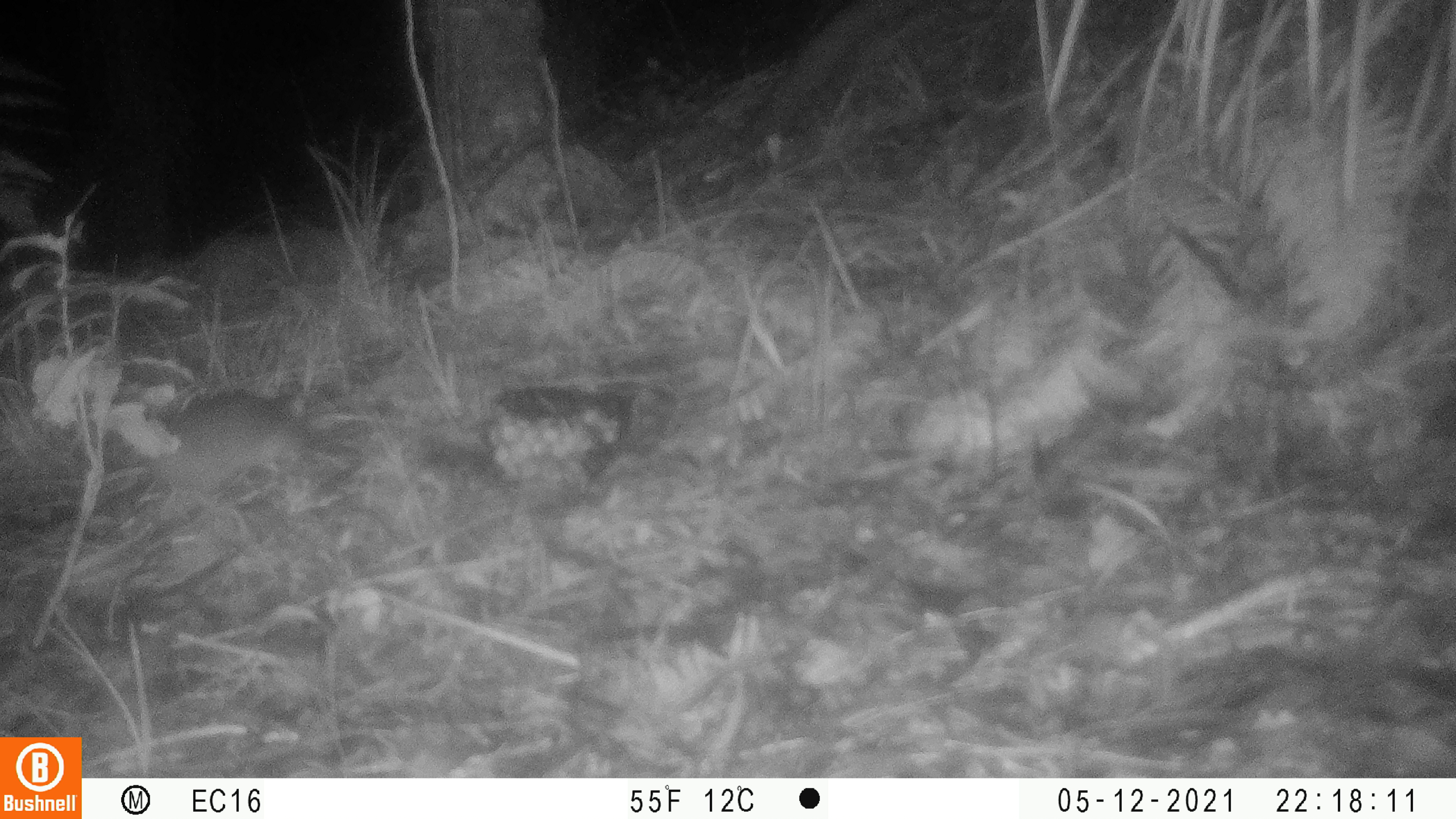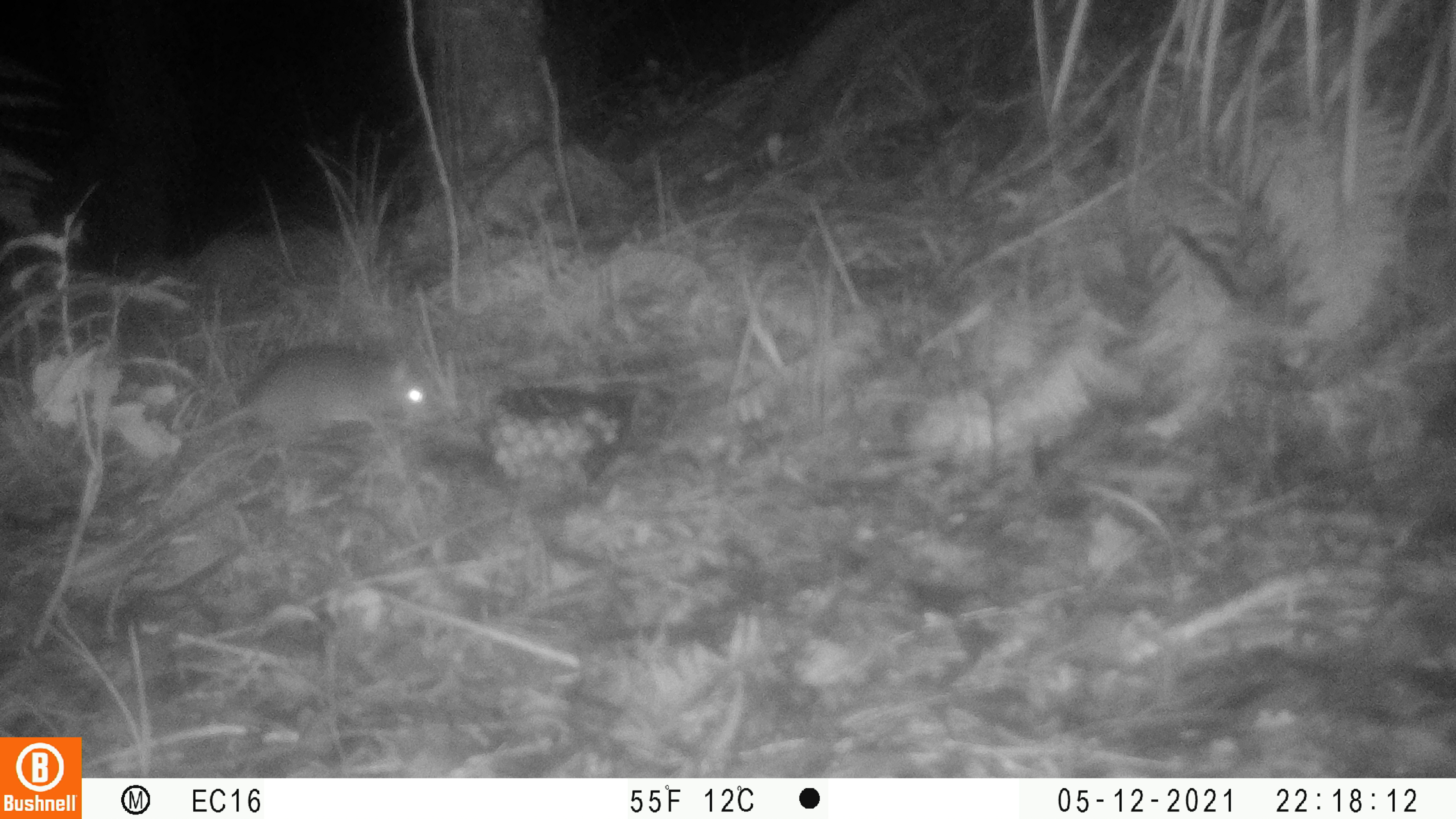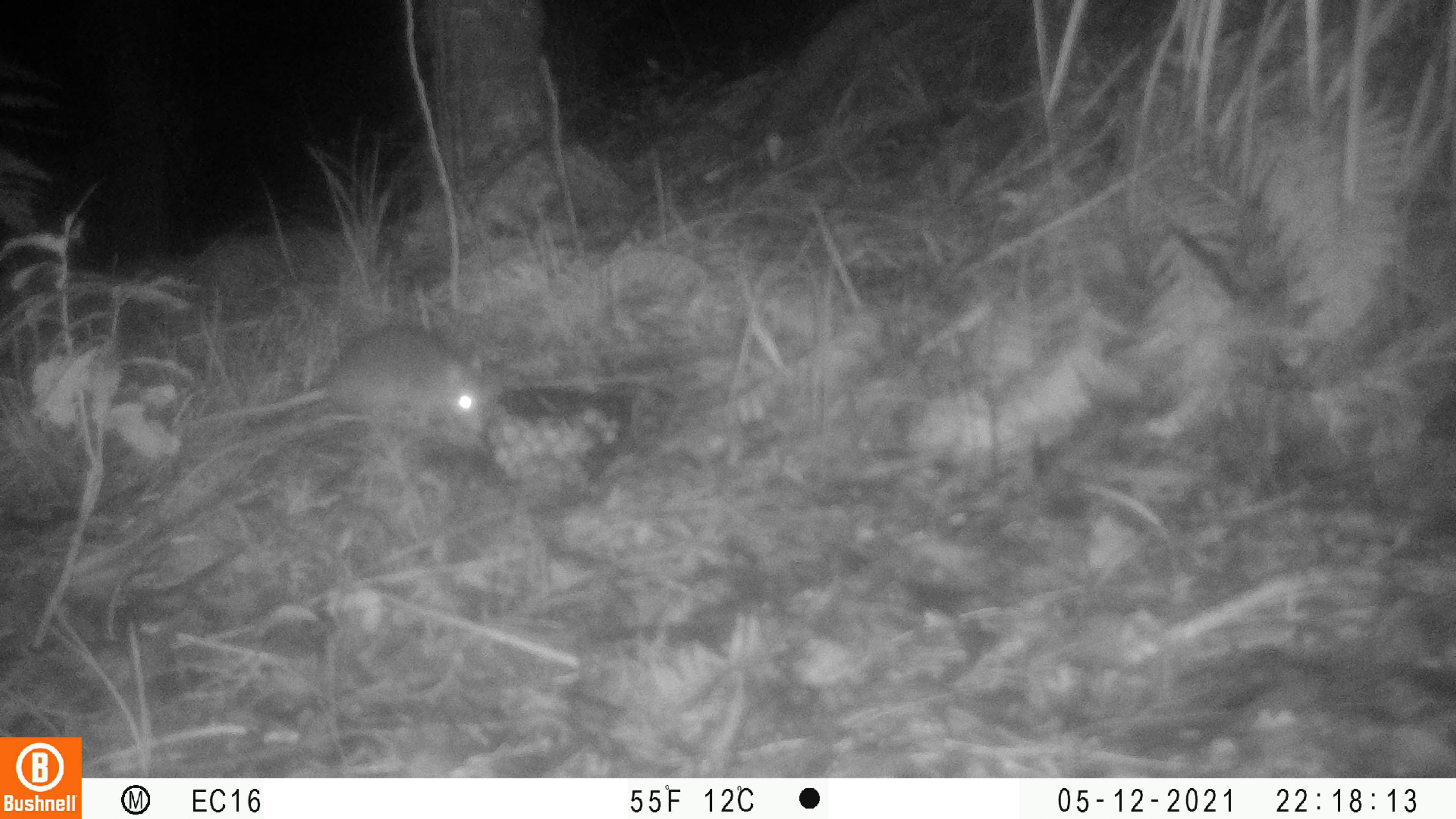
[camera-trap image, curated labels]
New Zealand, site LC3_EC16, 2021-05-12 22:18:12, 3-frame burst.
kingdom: Animalia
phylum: Chordata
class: Mammalia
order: Rodentia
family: Muridae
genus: Rattus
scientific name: Rattus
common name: rat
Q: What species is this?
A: Rat (Rattus).